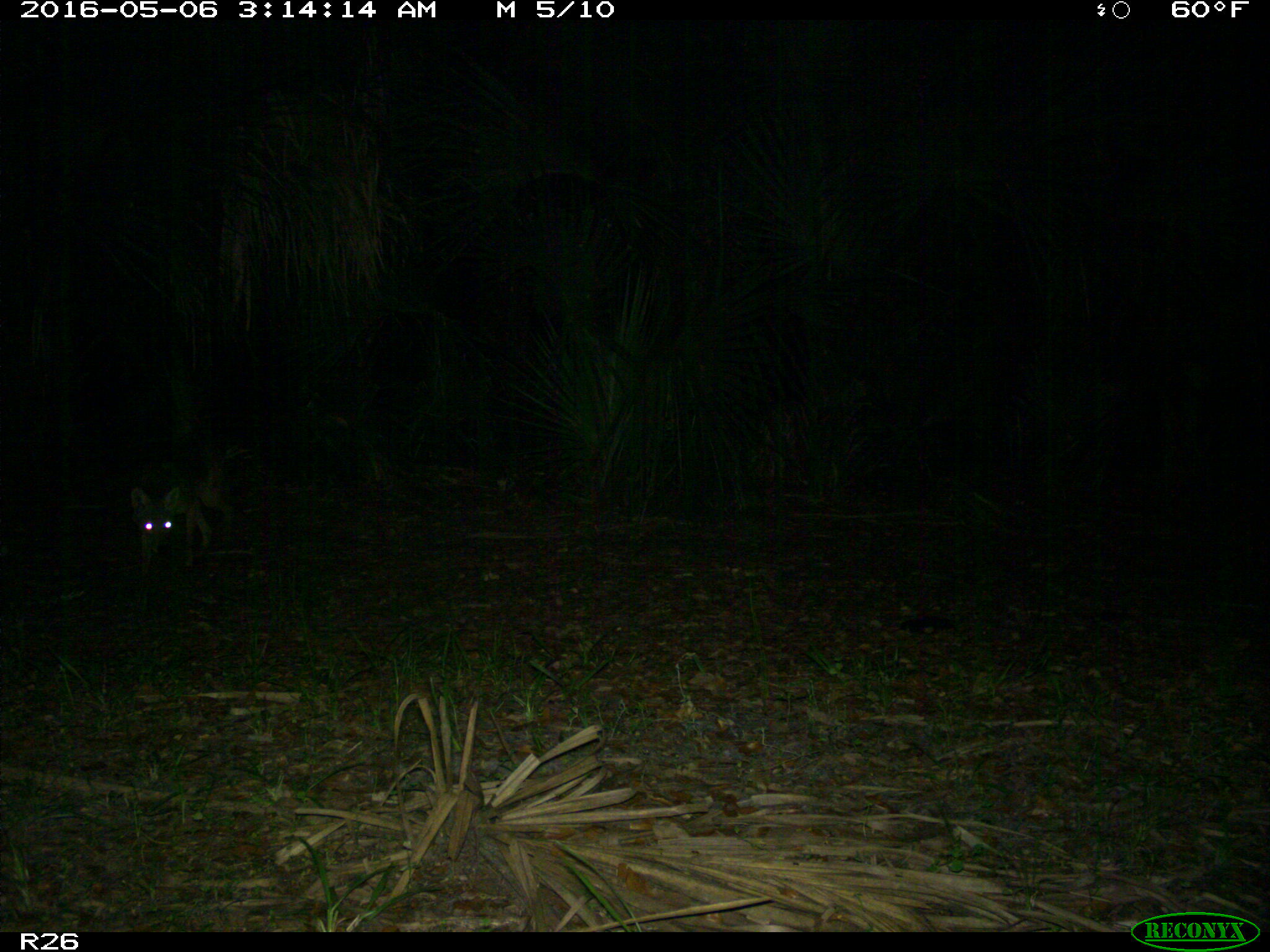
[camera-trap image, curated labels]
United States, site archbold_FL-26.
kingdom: Animalia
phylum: Chordata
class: Mammalia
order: Carnivora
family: Canidae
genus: Canis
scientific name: Canis latrans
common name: coyote